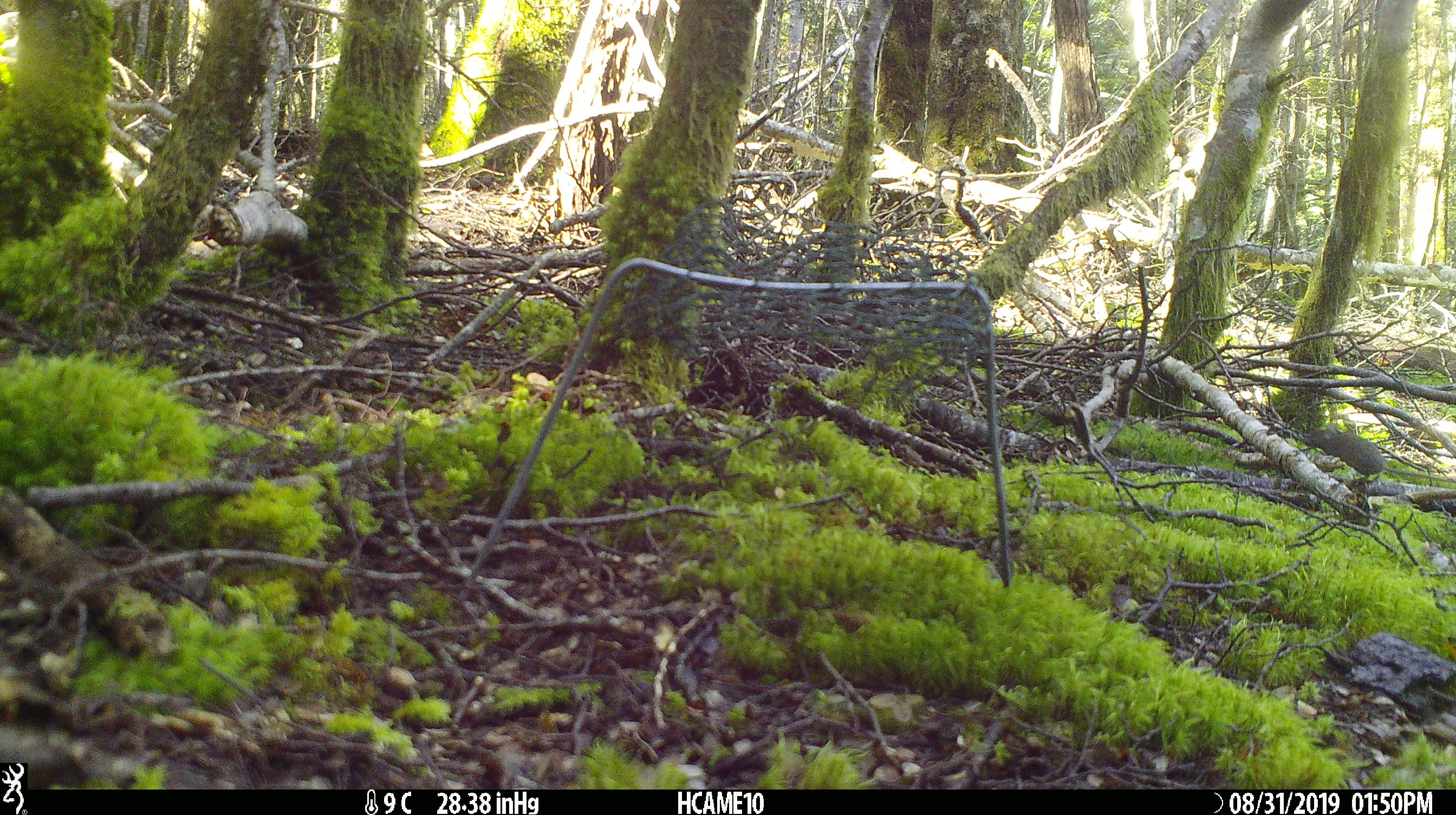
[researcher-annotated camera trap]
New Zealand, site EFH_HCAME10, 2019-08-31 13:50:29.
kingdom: Animalia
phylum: Chordata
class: Mammalia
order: Rodentia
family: Muridae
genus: Mus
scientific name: Mus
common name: mouse